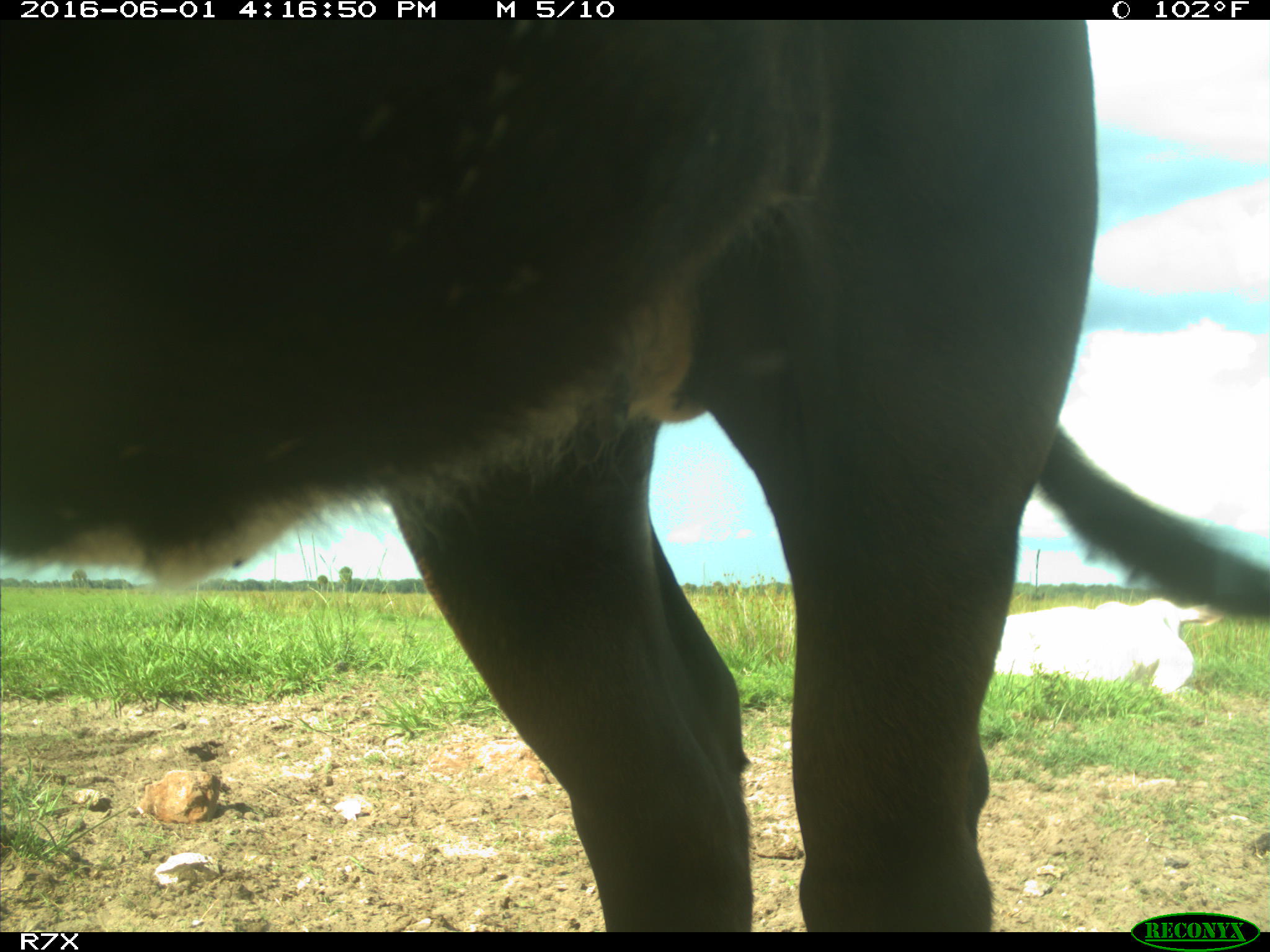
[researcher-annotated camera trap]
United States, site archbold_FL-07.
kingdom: Animalia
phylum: Chordata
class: Mammalia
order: Artiodactyla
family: Bovidae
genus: Bos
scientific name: Bos taurus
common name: domestic cow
Bos taurus (domestic cow).